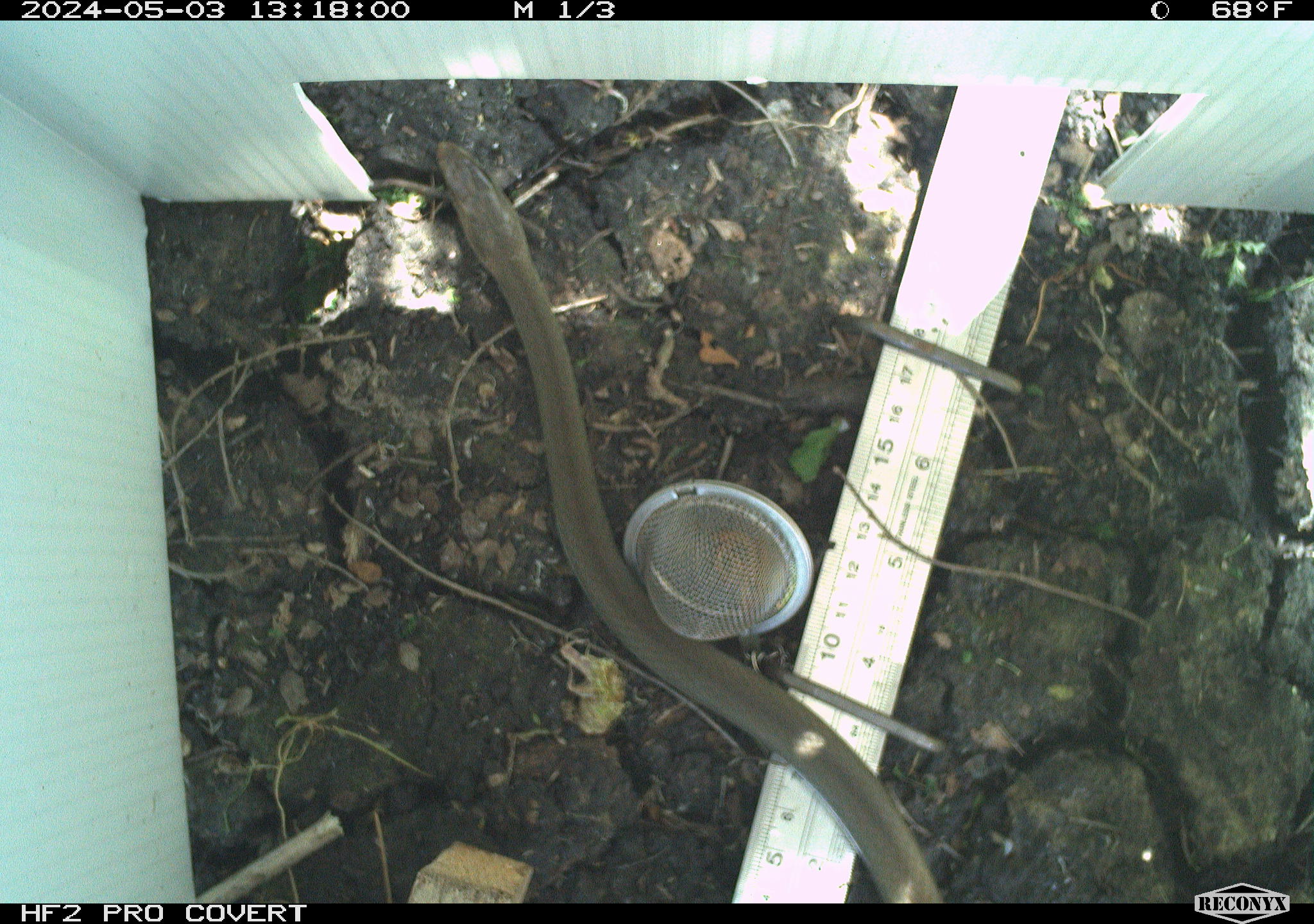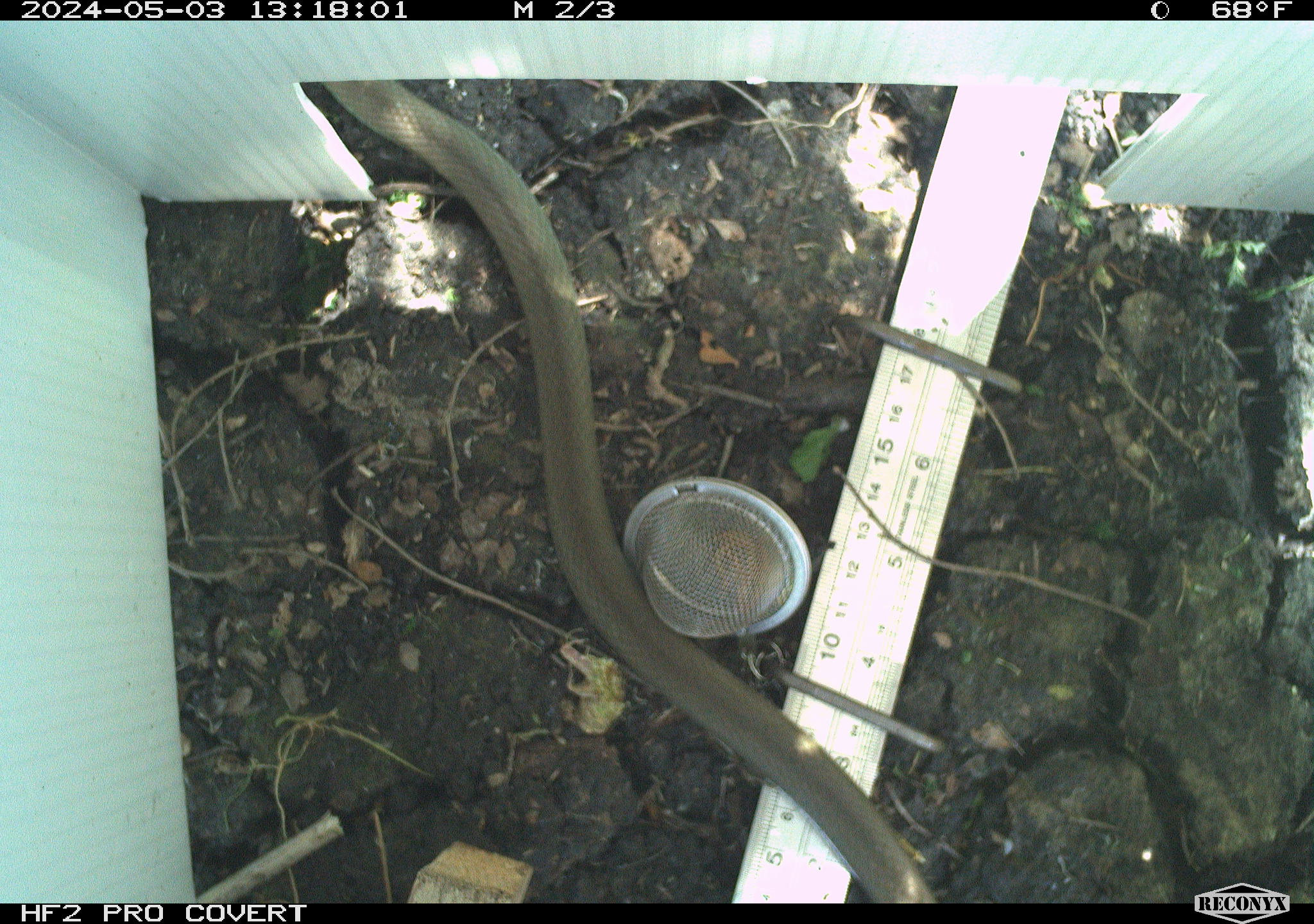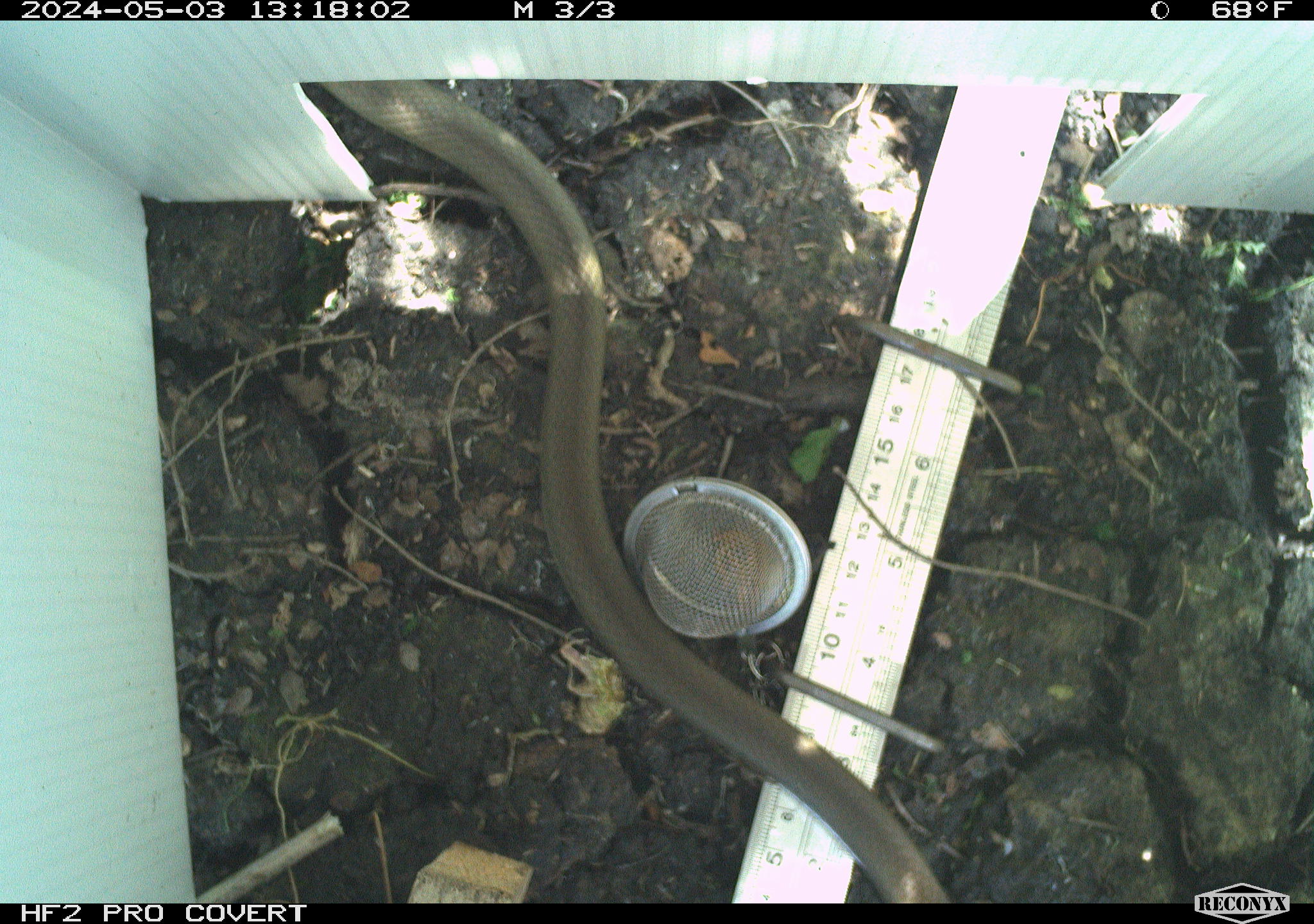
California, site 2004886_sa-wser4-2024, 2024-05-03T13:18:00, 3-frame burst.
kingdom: Animalia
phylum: Chordata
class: Reptilia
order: Squamata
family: Colubridae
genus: Coluber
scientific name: Coluber constrictor mormon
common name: western yellow-bellied racer